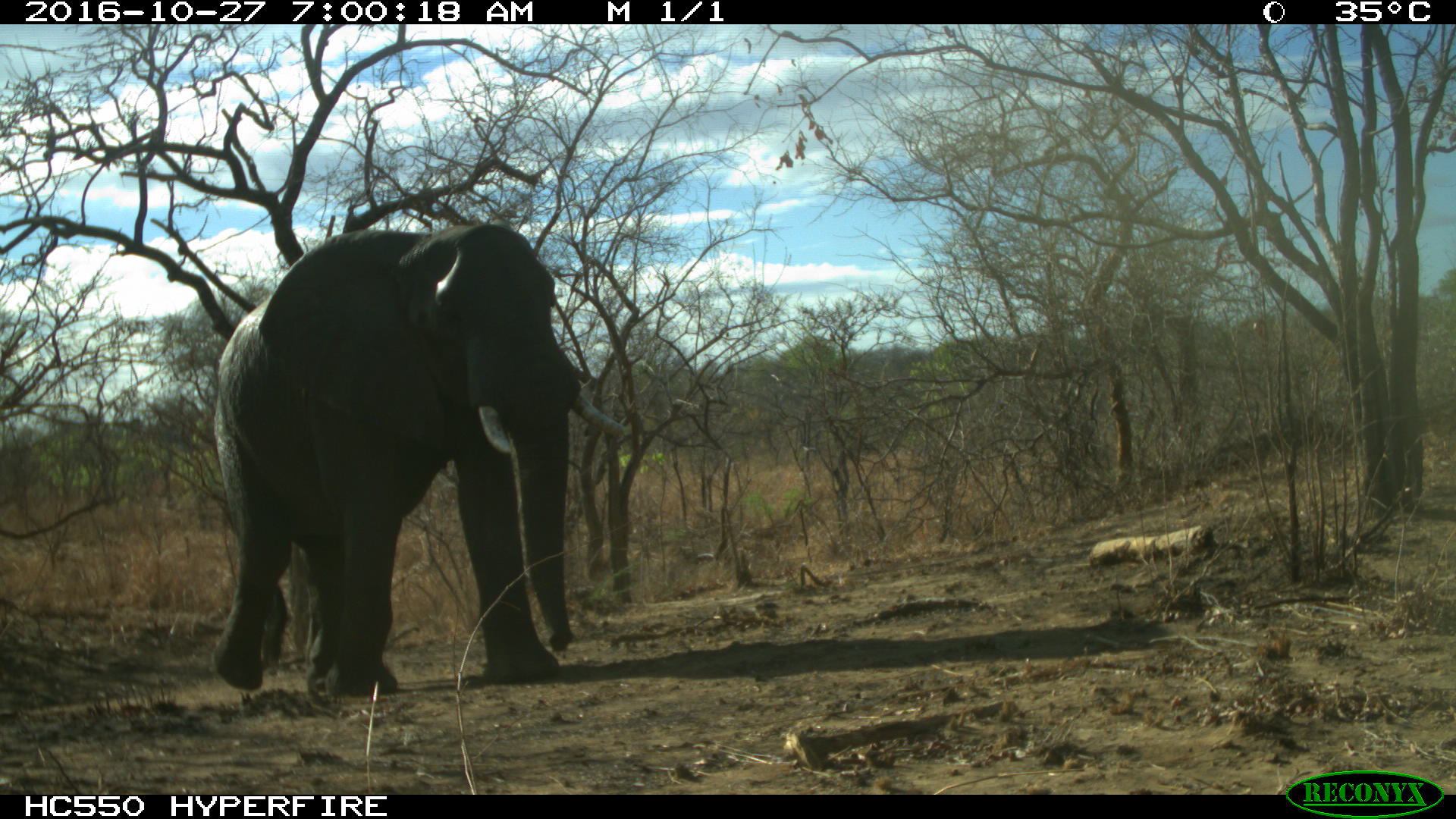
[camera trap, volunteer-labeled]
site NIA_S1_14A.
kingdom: Animalia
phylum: Chordata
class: Mammalia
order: Proboscidea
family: Elephantidae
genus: Loxodonta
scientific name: Loxodonta africana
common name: african bush elephant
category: elephant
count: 1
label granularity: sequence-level